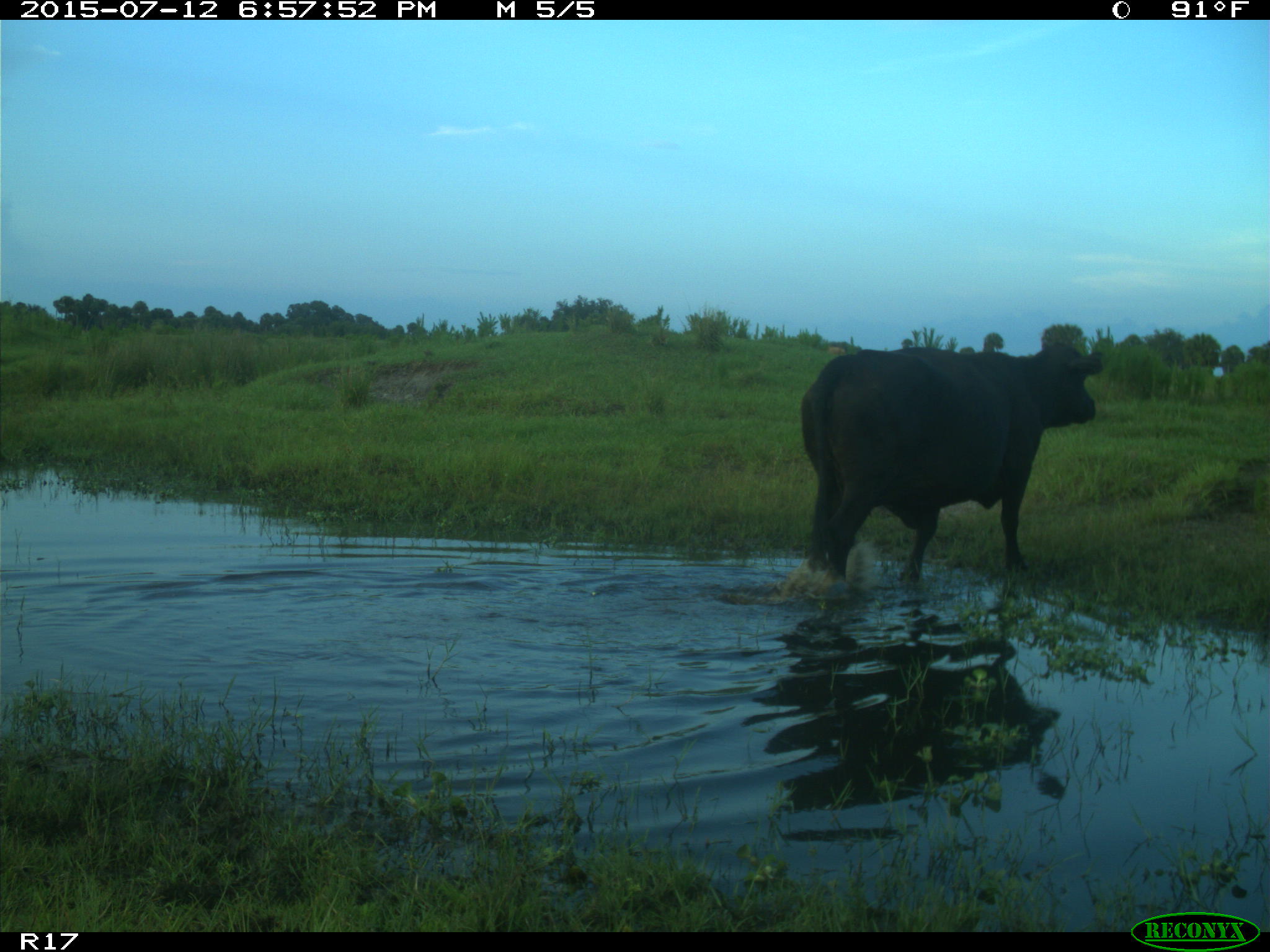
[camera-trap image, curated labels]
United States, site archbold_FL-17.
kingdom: Animalia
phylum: Chordata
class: Mammalia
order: Artiodactyla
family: Bovidae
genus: Bos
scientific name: Bos taurus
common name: domestic cow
Bos taurus (domestic cow).